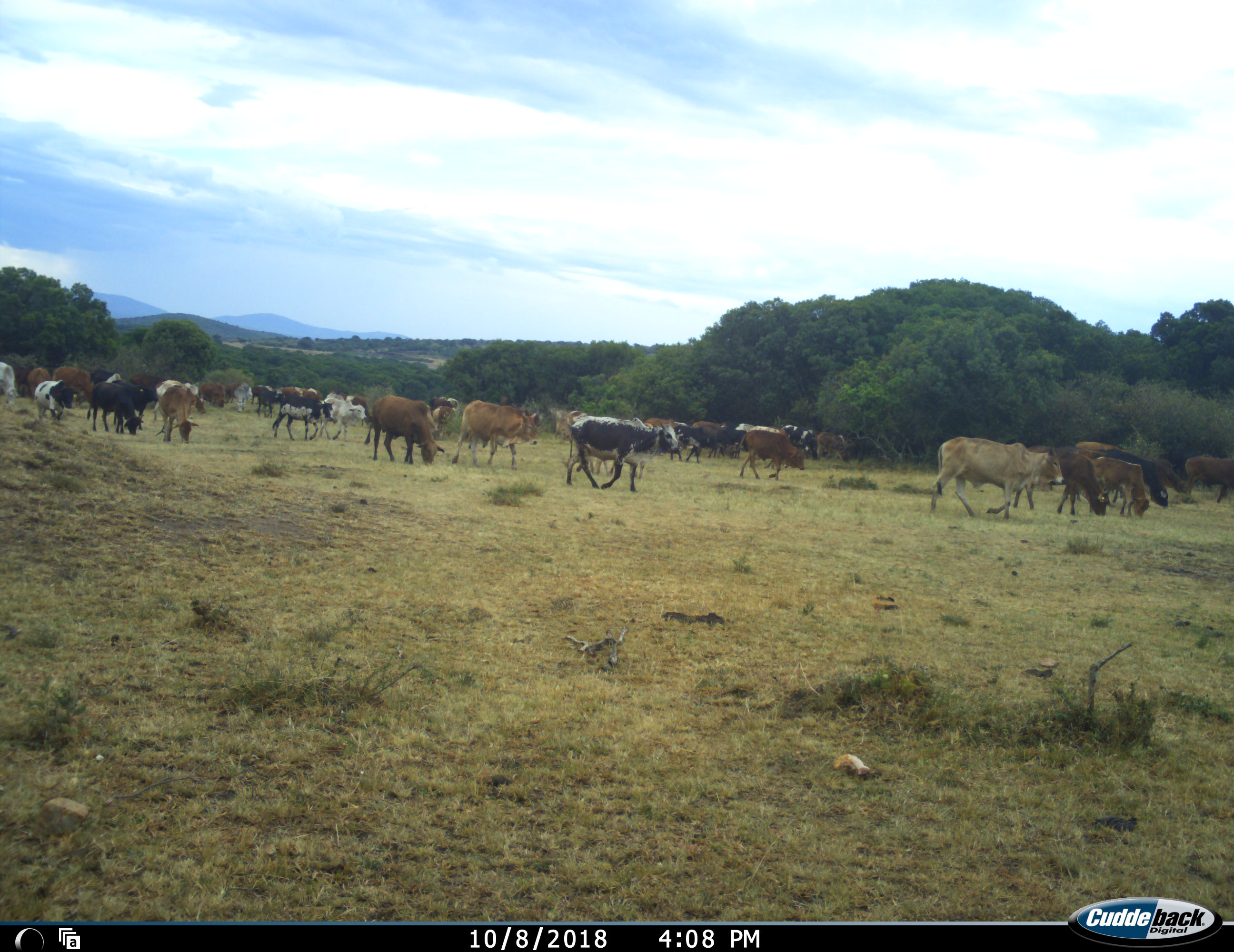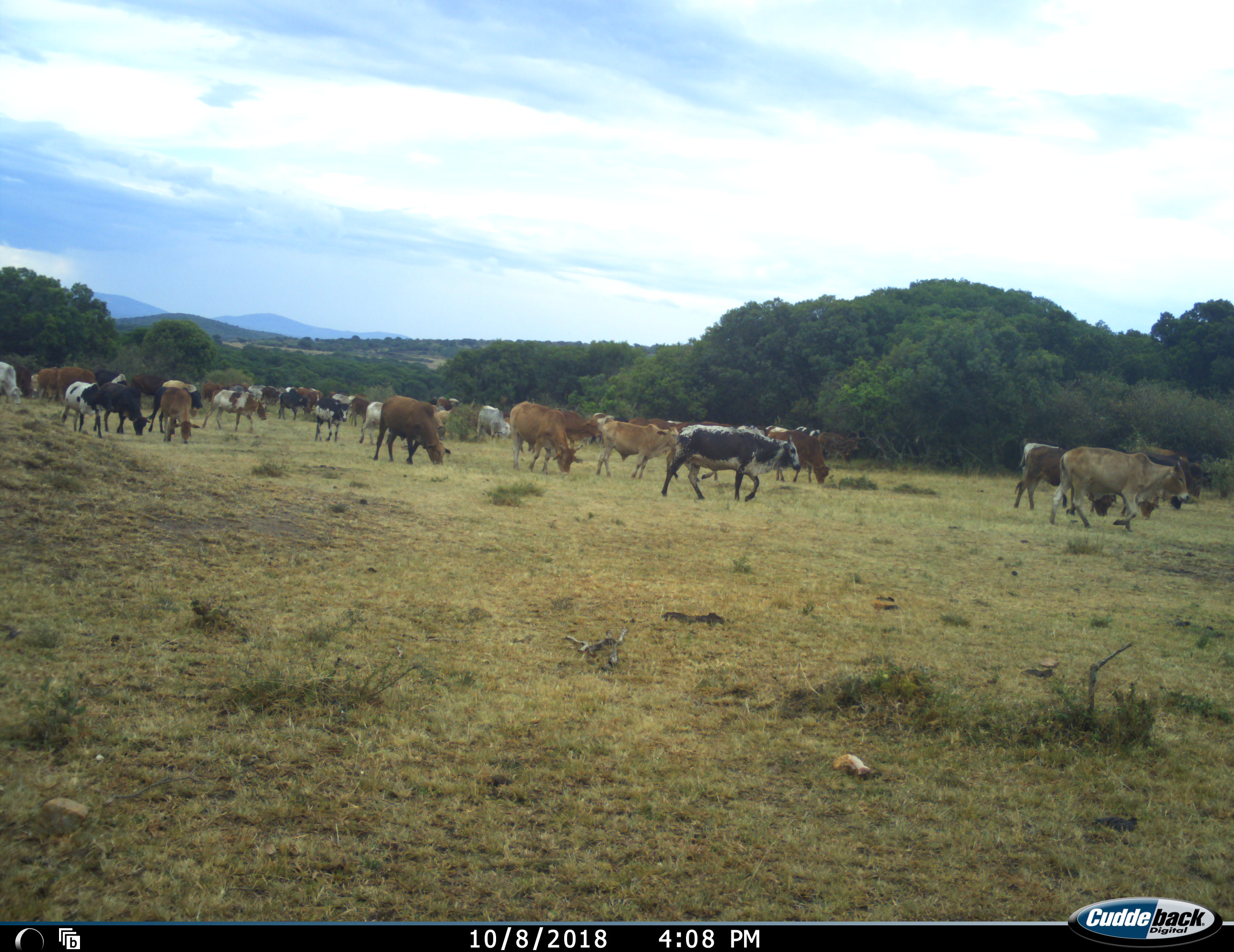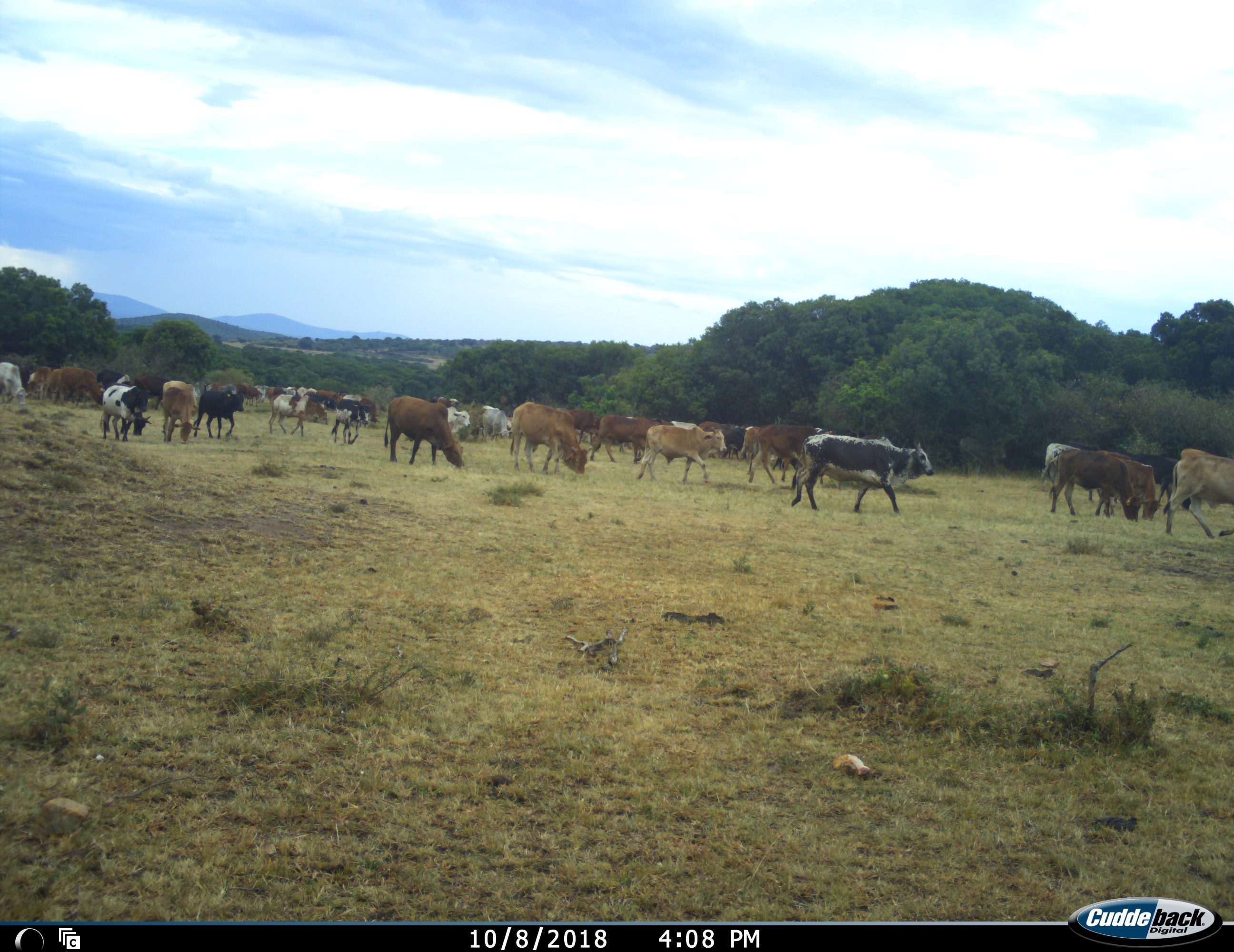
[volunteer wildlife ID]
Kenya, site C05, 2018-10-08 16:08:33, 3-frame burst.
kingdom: Animalia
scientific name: Animalia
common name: animal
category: domesticanimal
Domesticanimal (animal) (Animalia), count 11-50. Behavior (volunteer vote fractions): standing 20%, resting 0%, moving 90%, interacting 20%. Young present (vote fraction): 10%. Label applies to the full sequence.